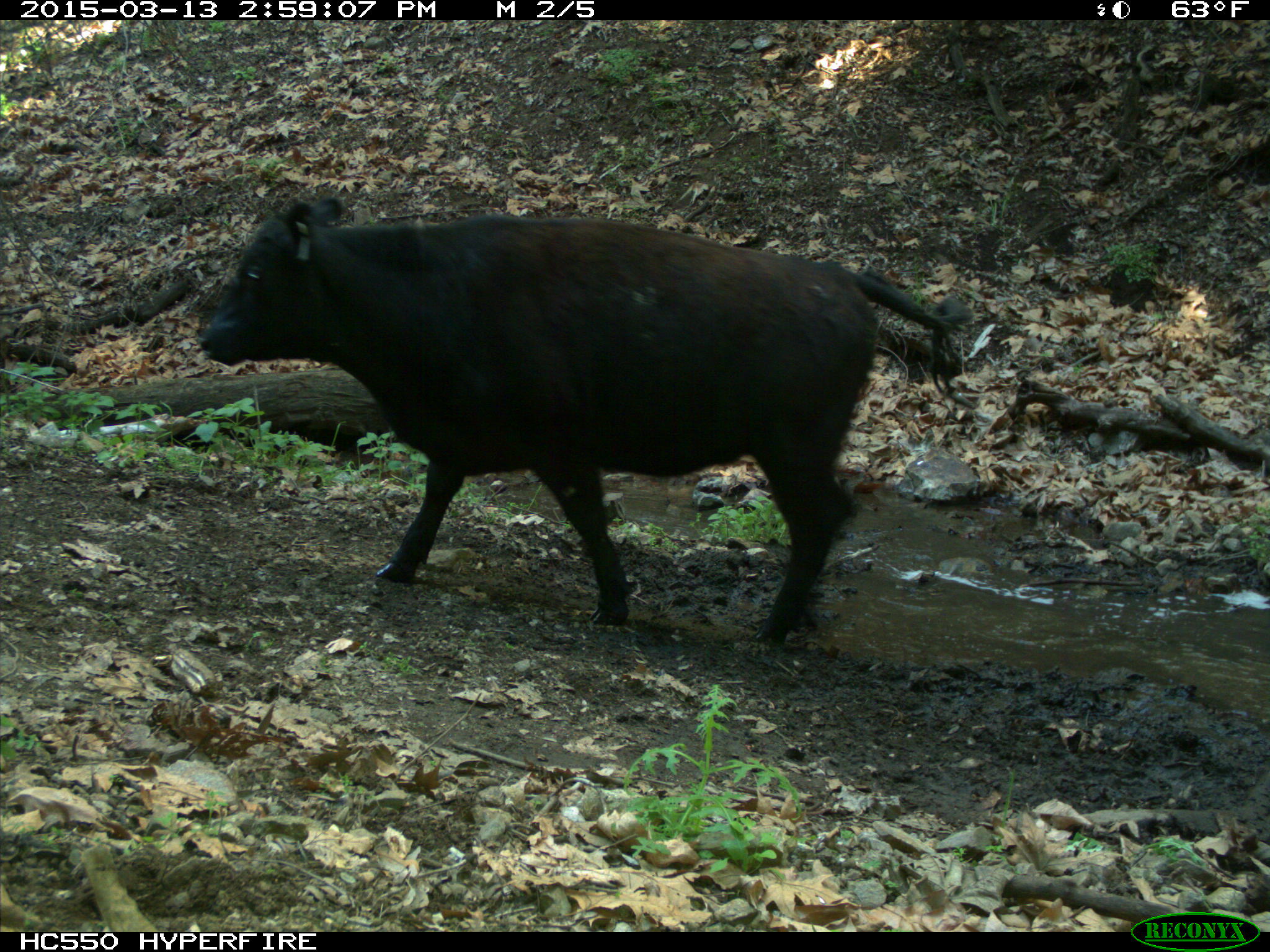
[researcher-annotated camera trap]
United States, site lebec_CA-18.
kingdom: Animalia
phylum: Chordata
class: Mammalia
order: Artiodactyla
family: Bovidae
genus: Bos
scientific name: Bos taurus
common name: domestic cow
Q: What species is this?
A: Bos taurus (domestic cow).